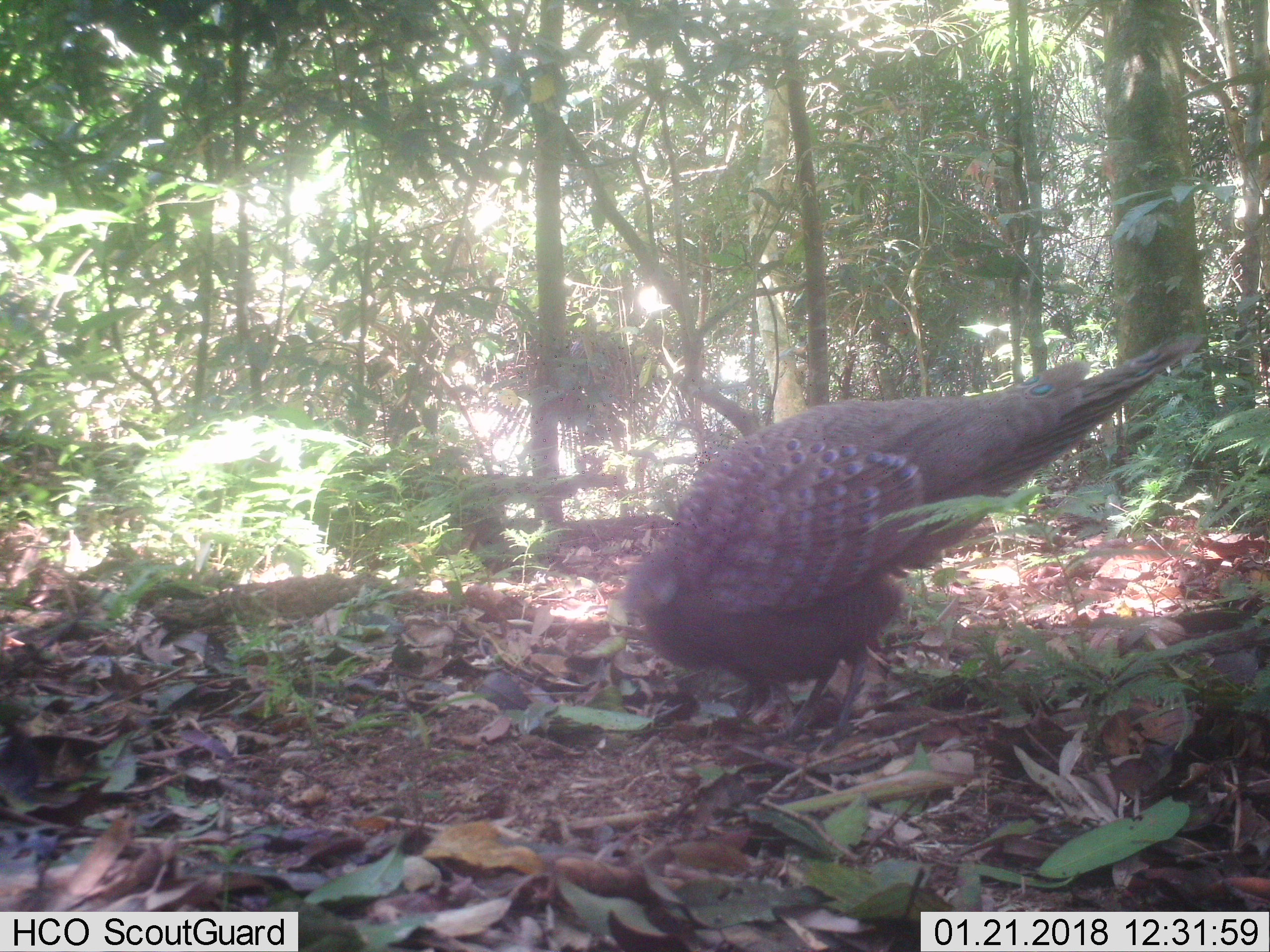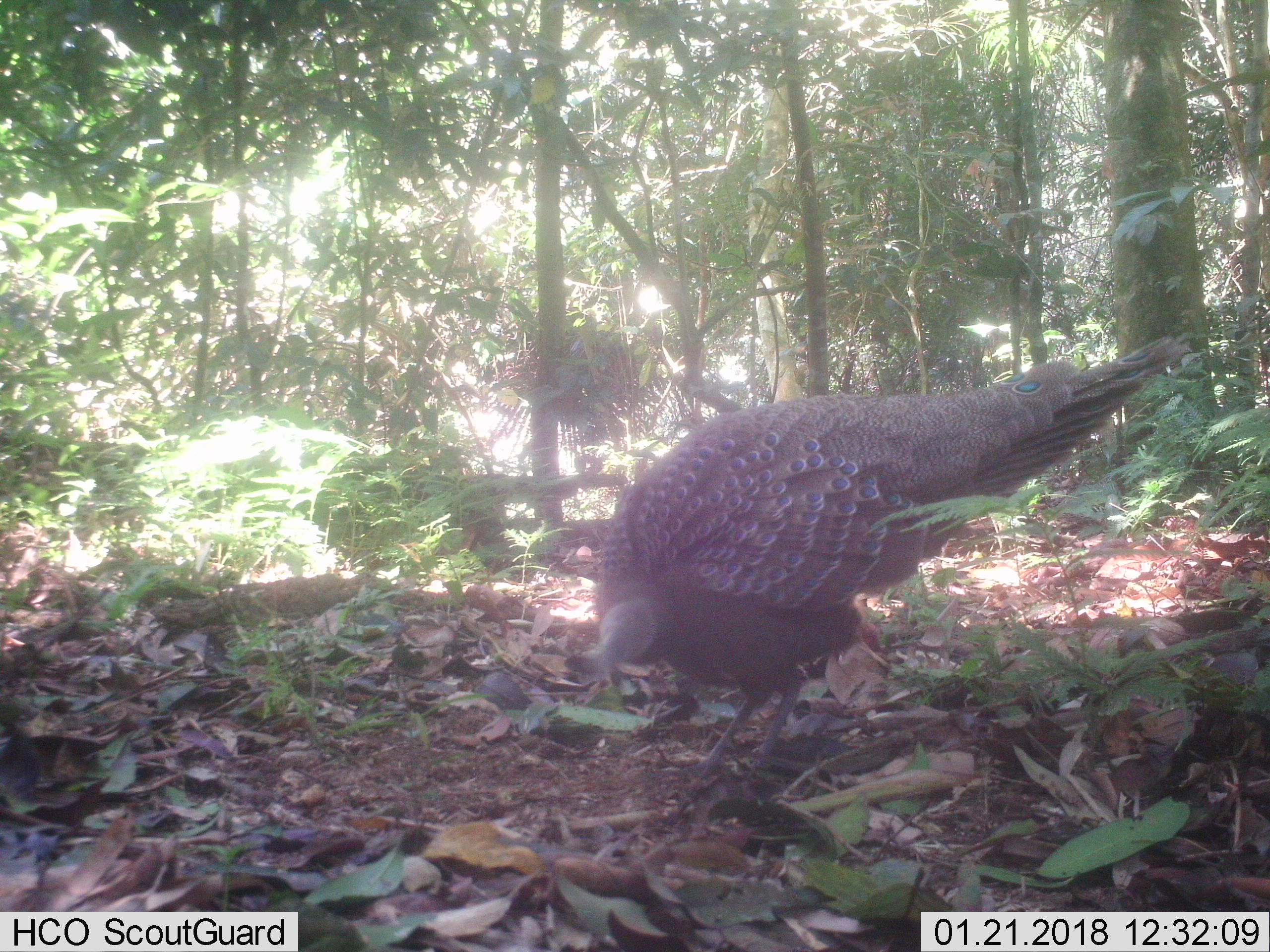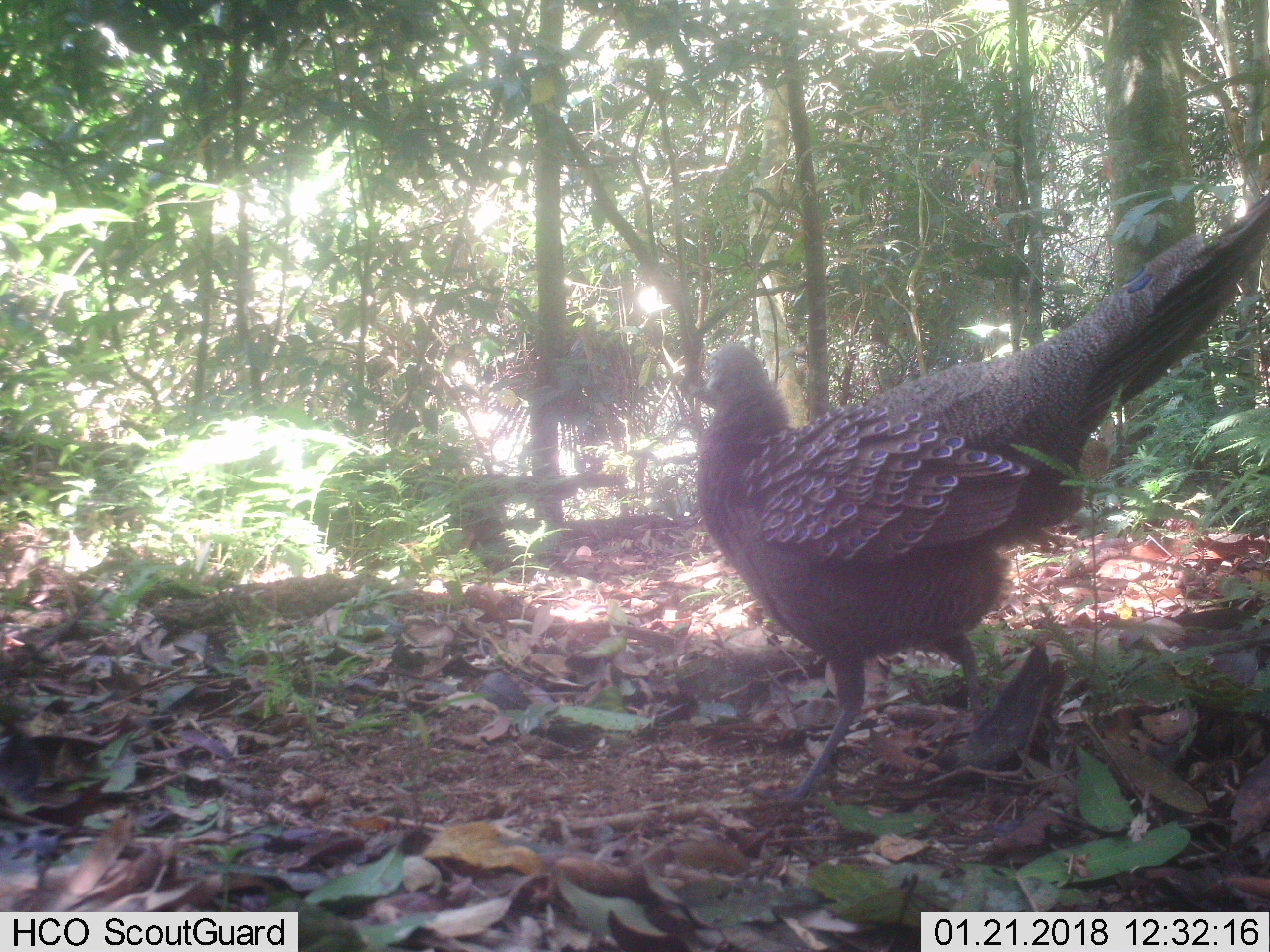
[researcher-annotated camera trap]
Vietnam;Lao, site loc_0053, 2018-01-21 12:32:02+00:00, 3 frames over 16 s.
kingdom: Animalia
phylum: Chordata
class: Aves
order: Galliformes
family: Phasianidae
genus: Polyplectron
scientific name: Polyplectron bicalcaratum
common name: gray peacock-pheasant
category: grey peacock pheasant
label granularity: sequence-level